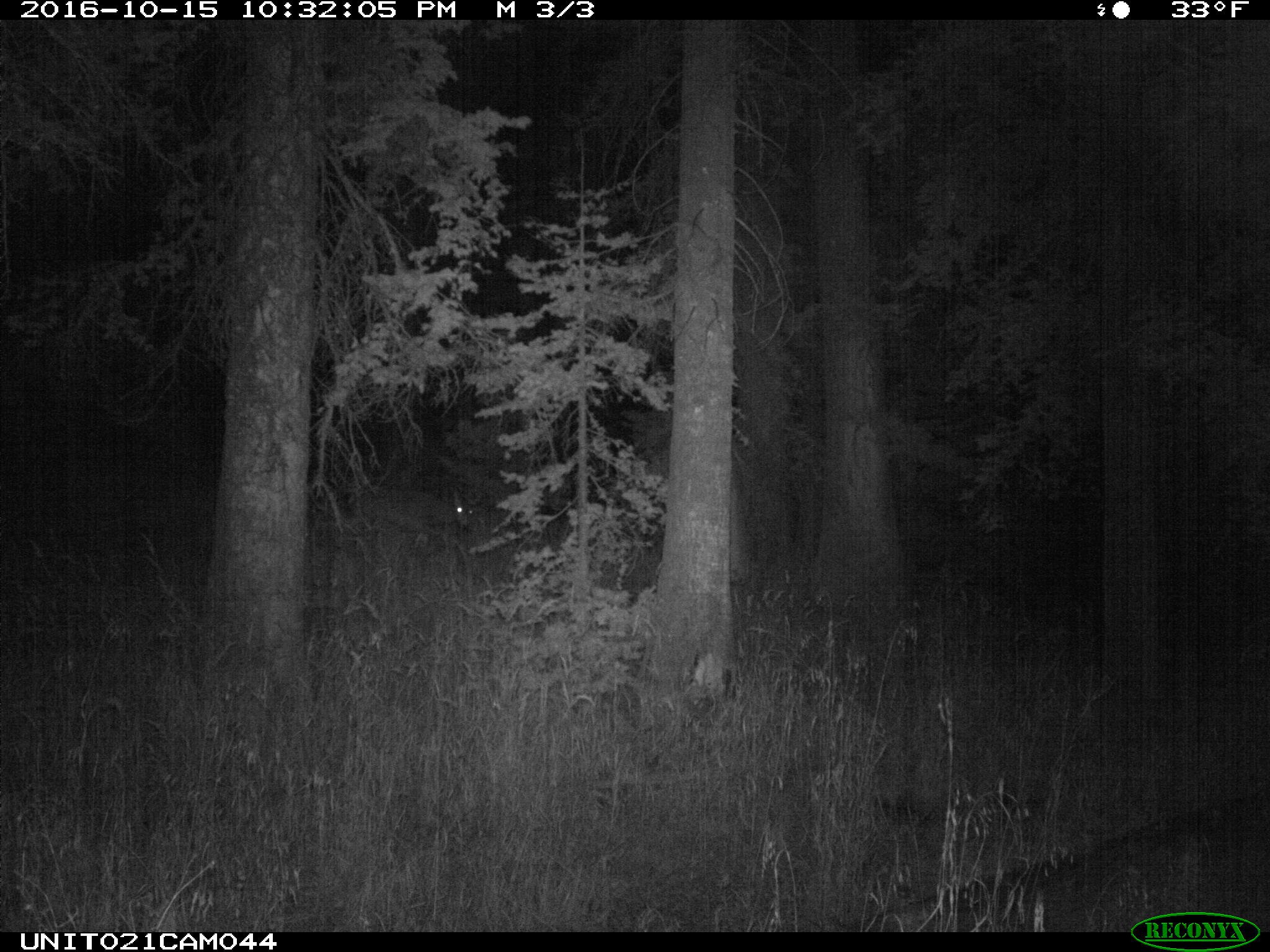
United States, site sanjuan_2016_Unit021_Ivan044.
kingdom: Animalia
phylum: Chordata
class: Mammalia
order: Artiodactyla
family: Cervidae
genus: Odocoileus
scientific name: Odocoileus hemionus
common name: mule deer